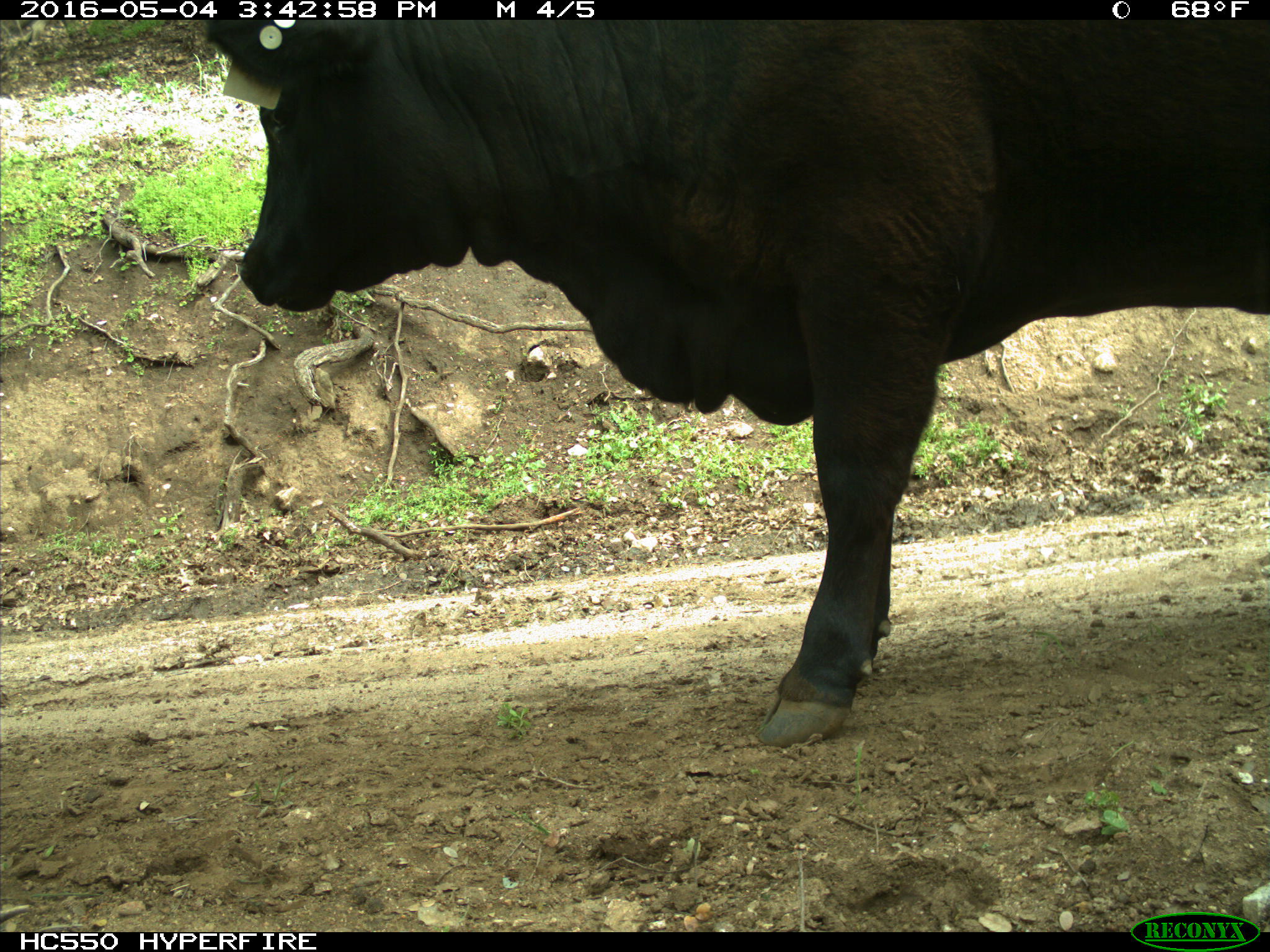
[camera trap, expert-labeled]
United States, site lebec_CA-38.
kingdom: Animalia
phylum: Chordata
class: Mammalia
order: Artiodactyla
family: Bovidae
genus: Bos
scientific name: Bos taurus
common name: domestic cow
Bos taurus (domestic cow).